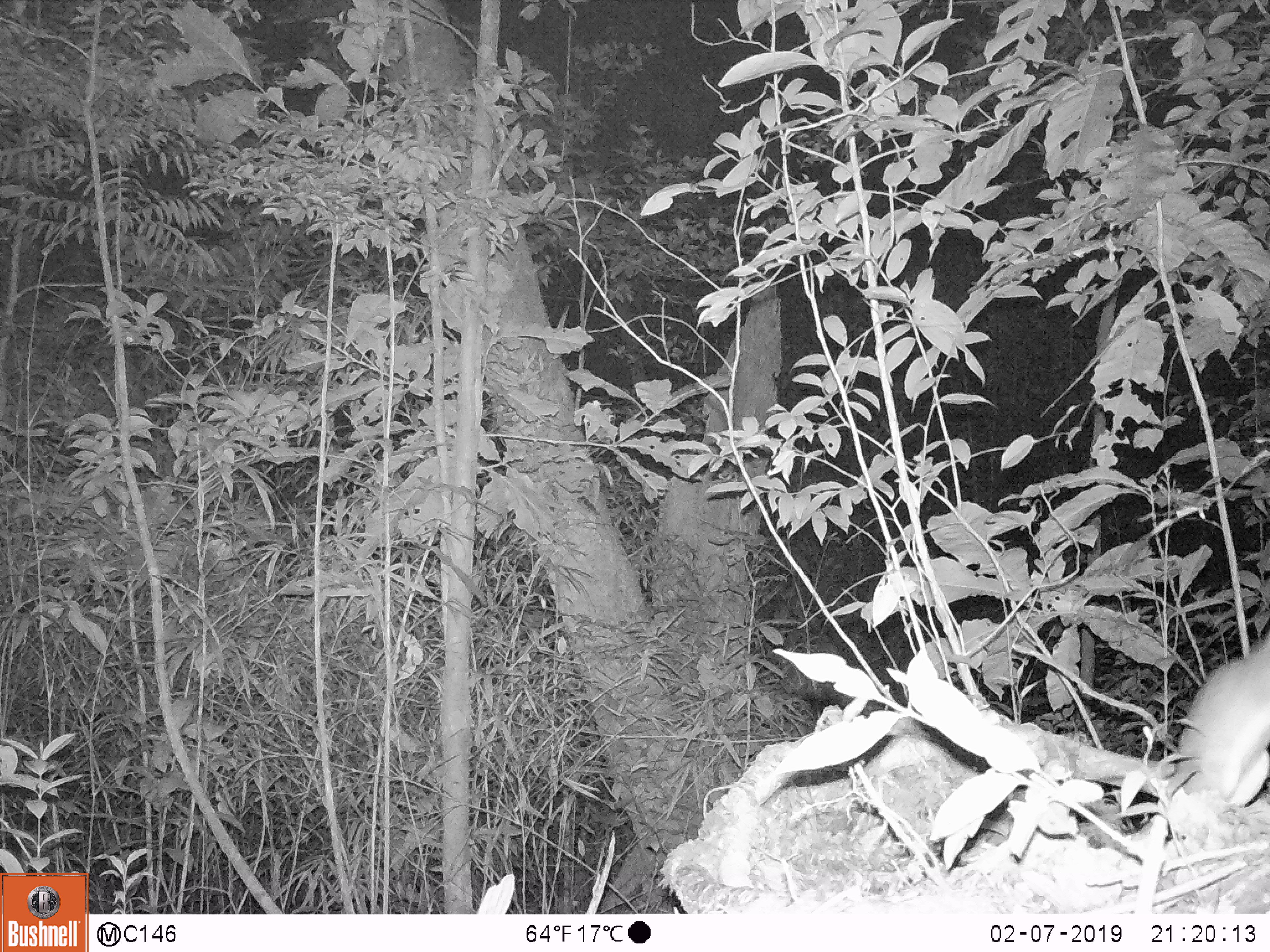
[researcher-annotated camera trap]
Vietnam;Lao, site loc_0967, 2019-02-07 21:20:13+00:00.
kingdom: Animalia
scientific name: Animalia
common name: animal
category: unidentified animal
Unidentified animal (animal) (Animalia). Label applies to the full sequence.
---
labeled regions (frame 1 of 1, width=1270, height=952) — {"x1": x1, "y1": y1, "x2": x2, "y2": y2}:
unidentified animal: {"x1": 1163, "y1": 629, "x2": 1270, "y2": 806}